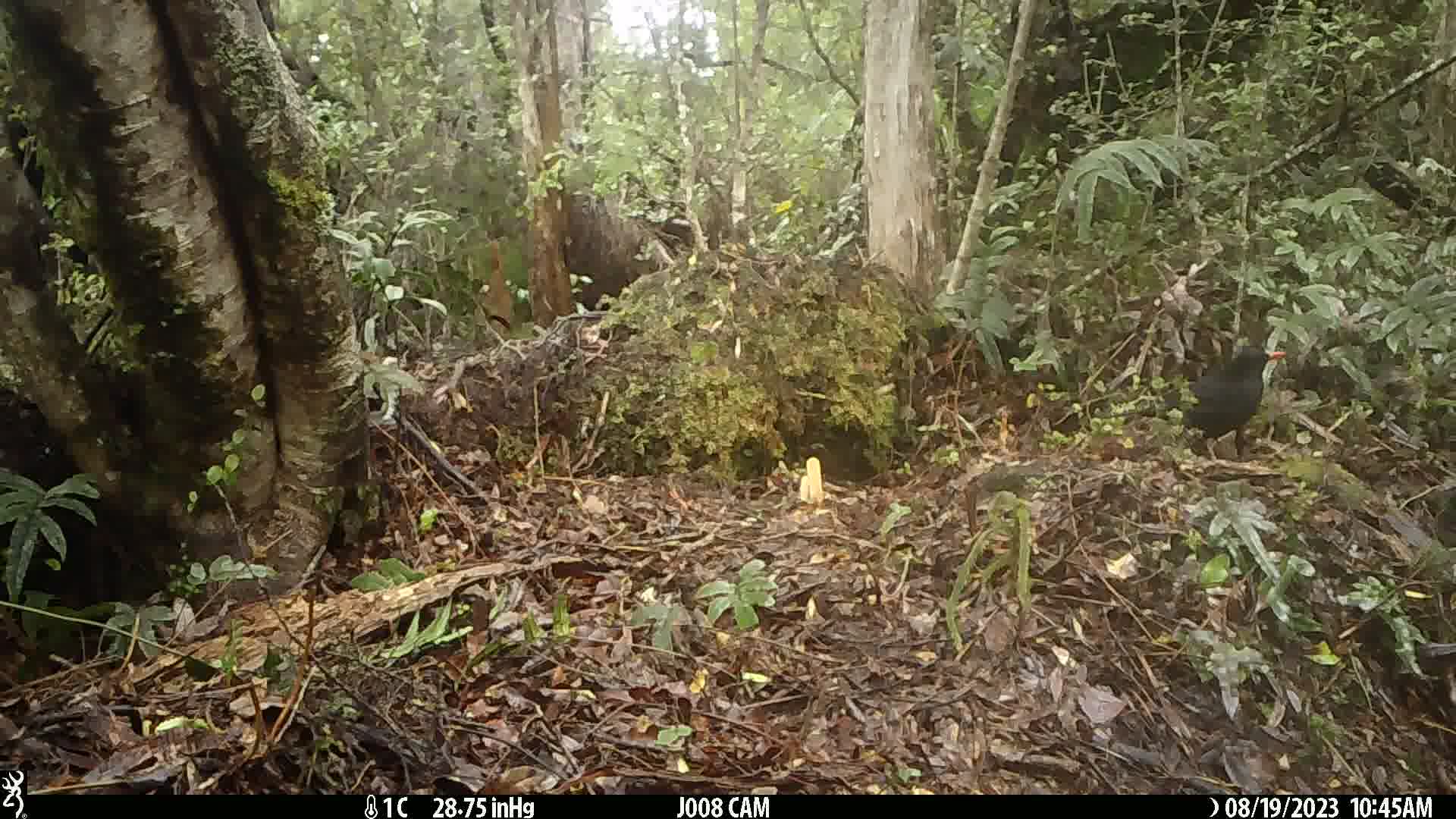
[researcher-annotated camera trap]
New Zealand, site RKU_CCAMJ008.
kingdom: Animalia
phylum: Chordata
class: Aves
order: Passeriformes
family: Turdidae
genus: Turdus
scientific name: Turdus merula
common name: eurasian blackbird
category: blackbird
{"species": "blackbird (eurasian blackbird) (Turdus merula)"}